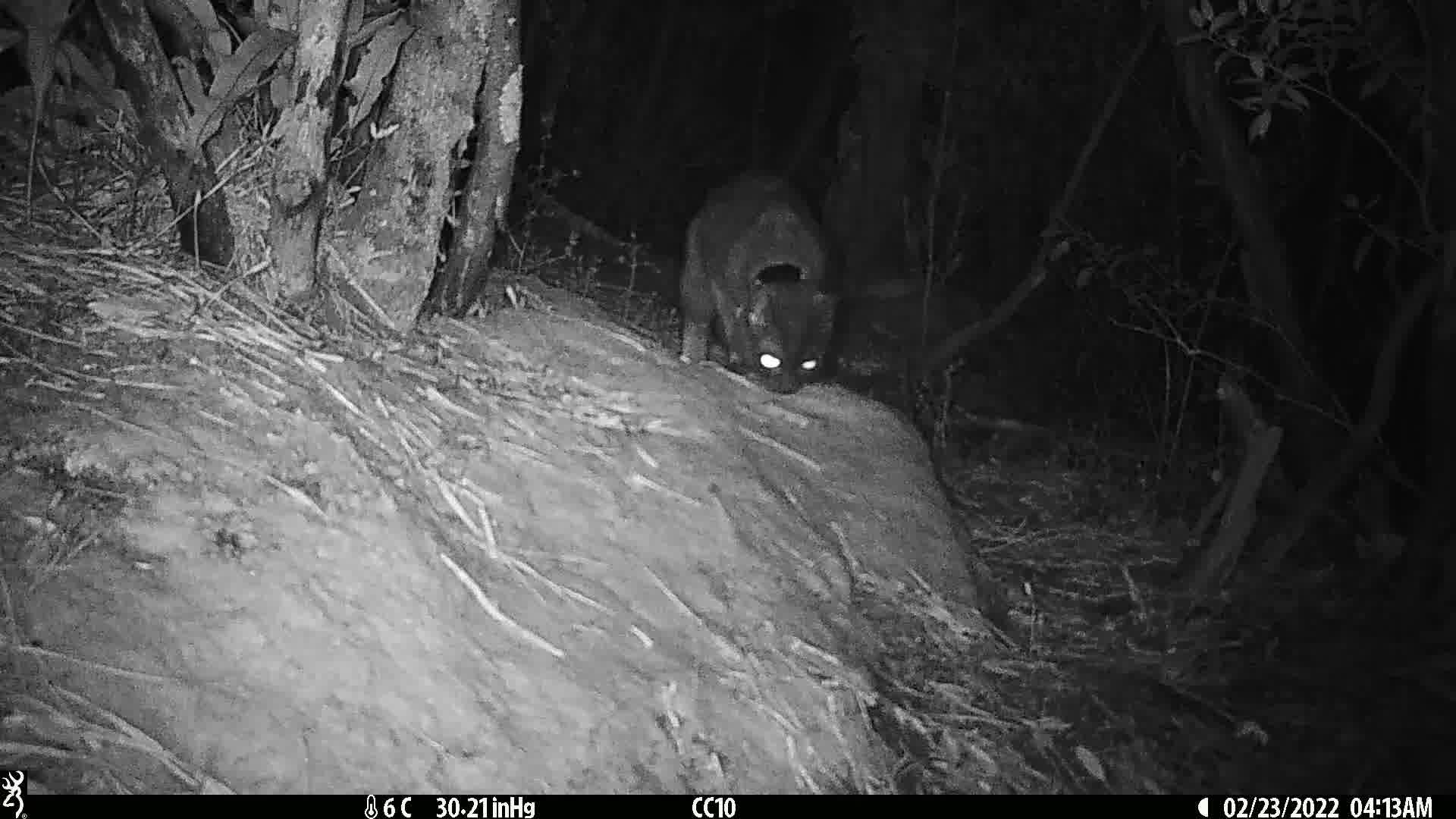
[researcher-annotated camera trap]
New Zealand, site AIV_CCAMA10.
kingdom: Animalia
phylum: Chordata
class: Mammalia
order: Carnivora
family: Felidae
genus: Felis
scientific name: Felis catus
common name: domestic cat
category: cat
Cat (domestic cat) (Felis catus).